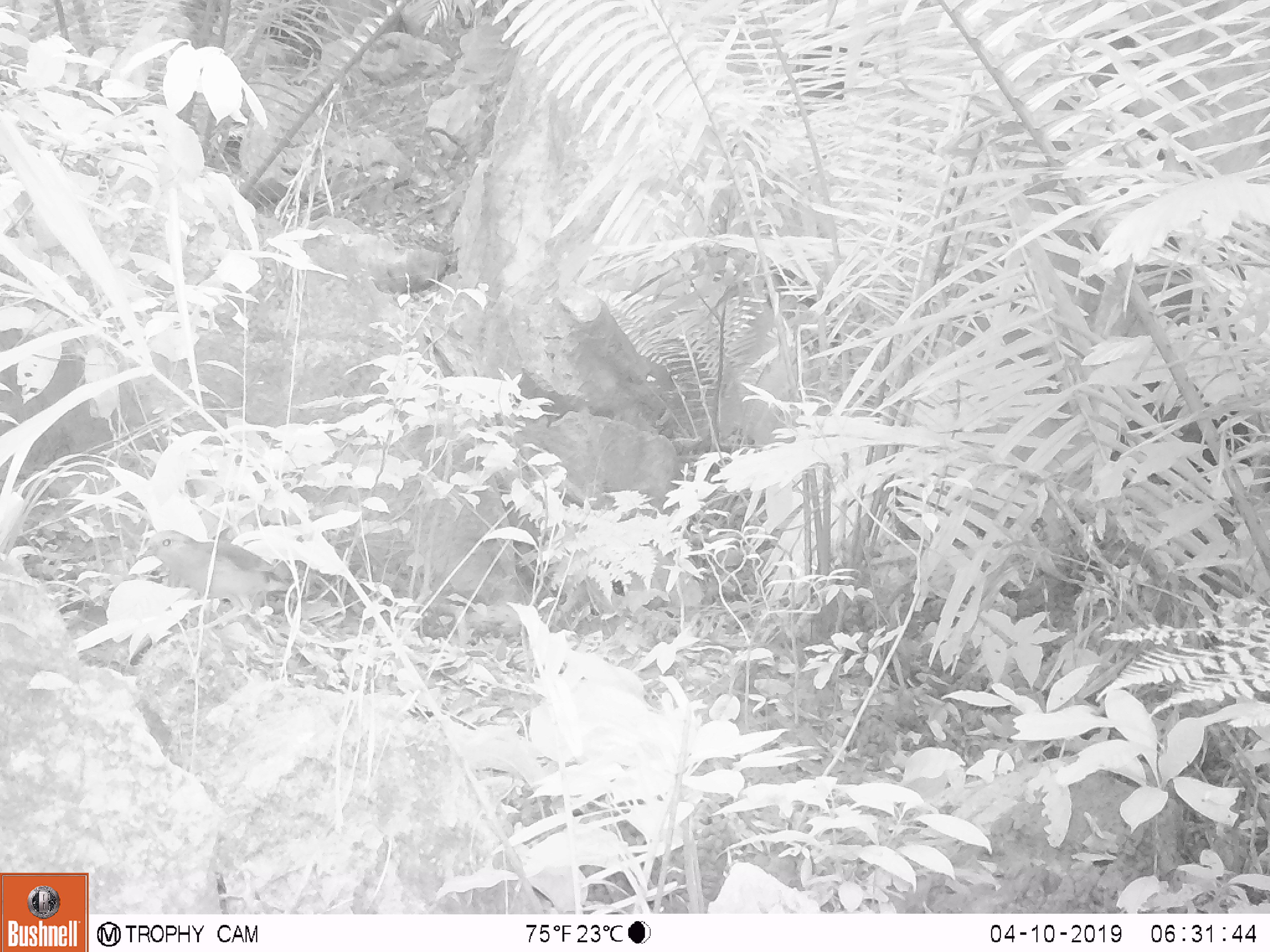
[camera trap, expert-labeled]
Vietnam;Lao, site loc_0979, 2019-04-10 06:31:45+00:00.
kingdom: Animalia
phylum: Chordata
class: Aves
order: Passeriformes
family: Pittidae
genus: Pitta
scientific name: Pitta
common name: typical pittas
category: unidentified pitta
Unidentified pitta (typical pittas) (Pitta). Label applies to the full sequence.